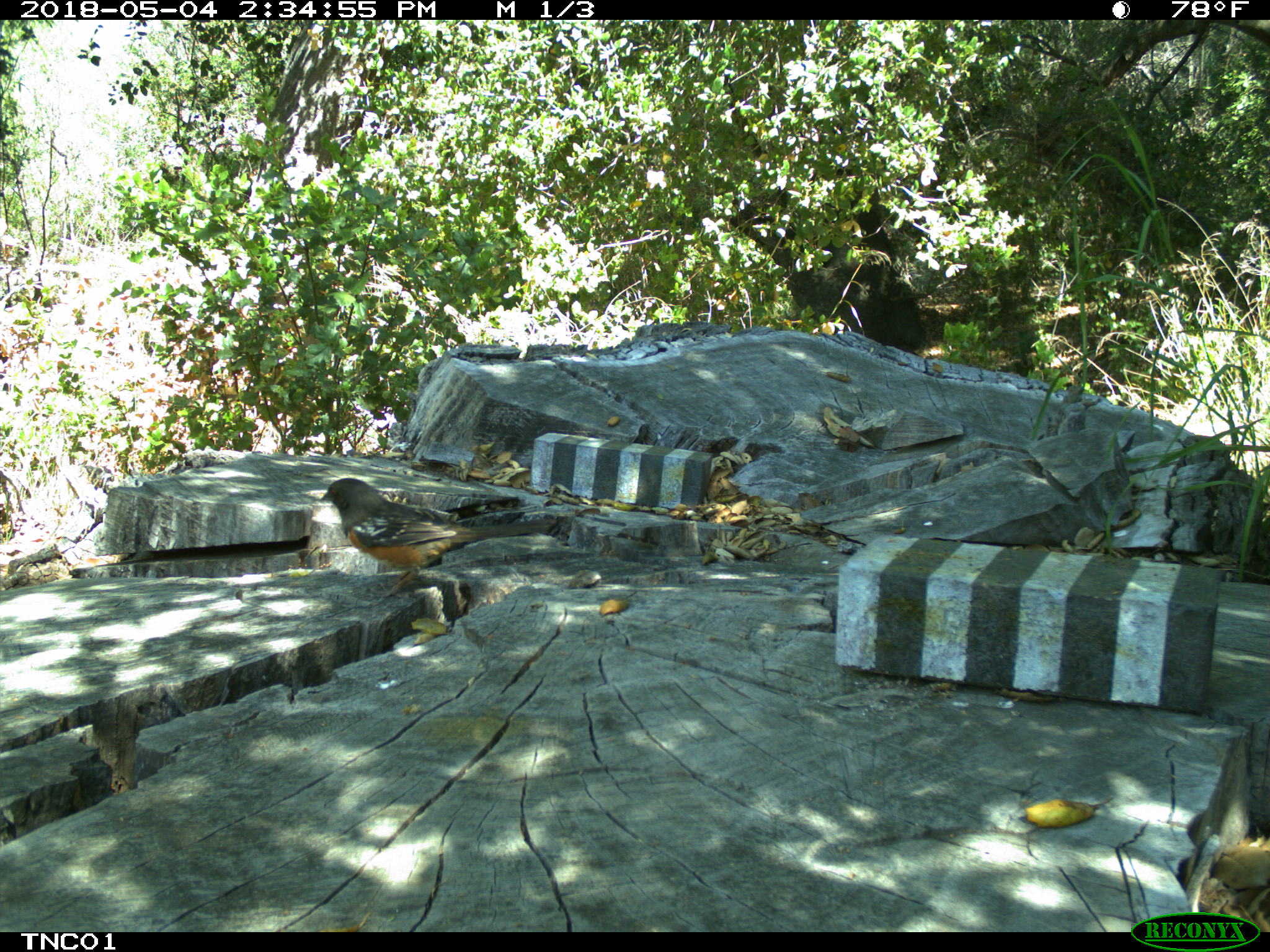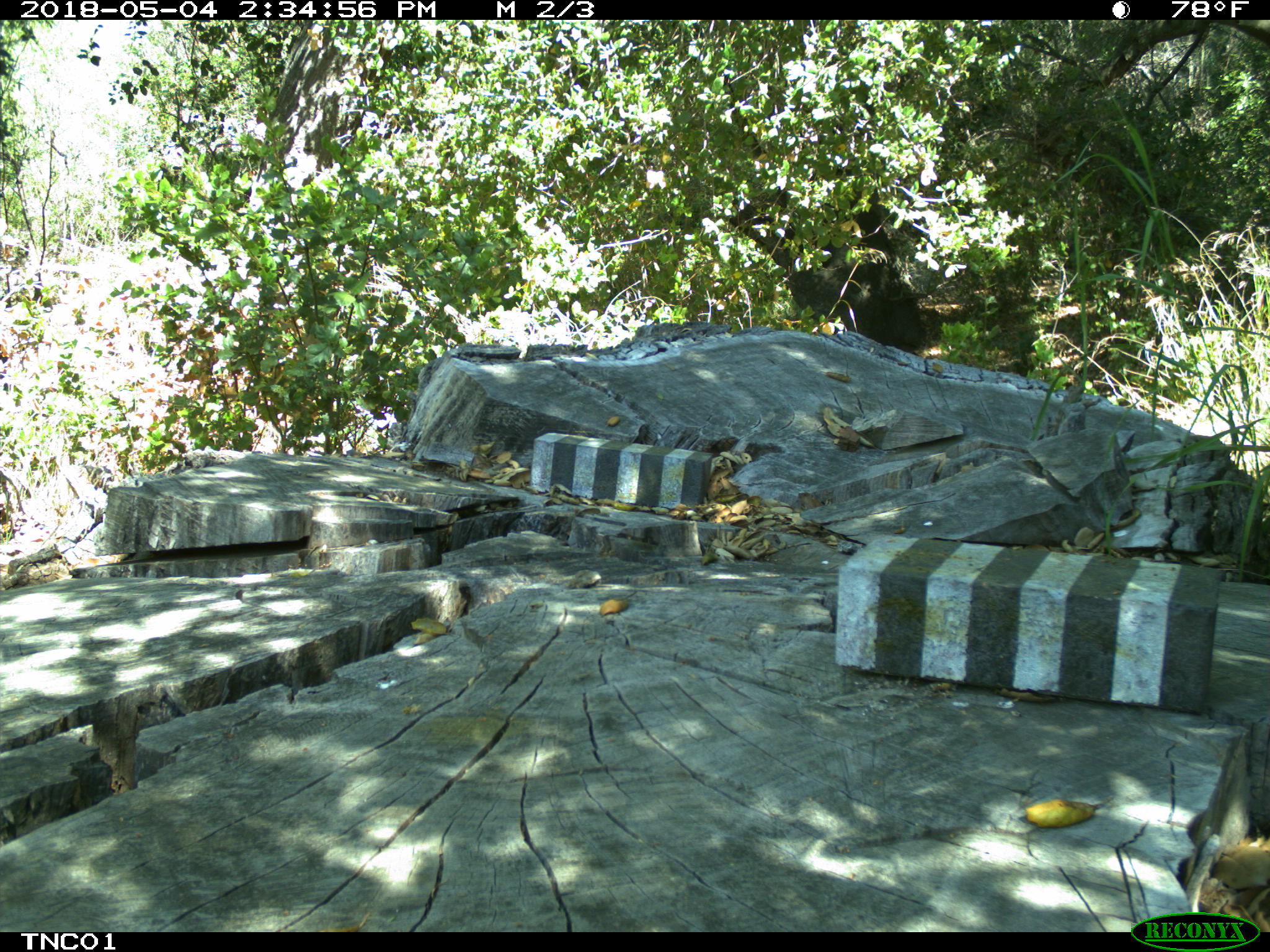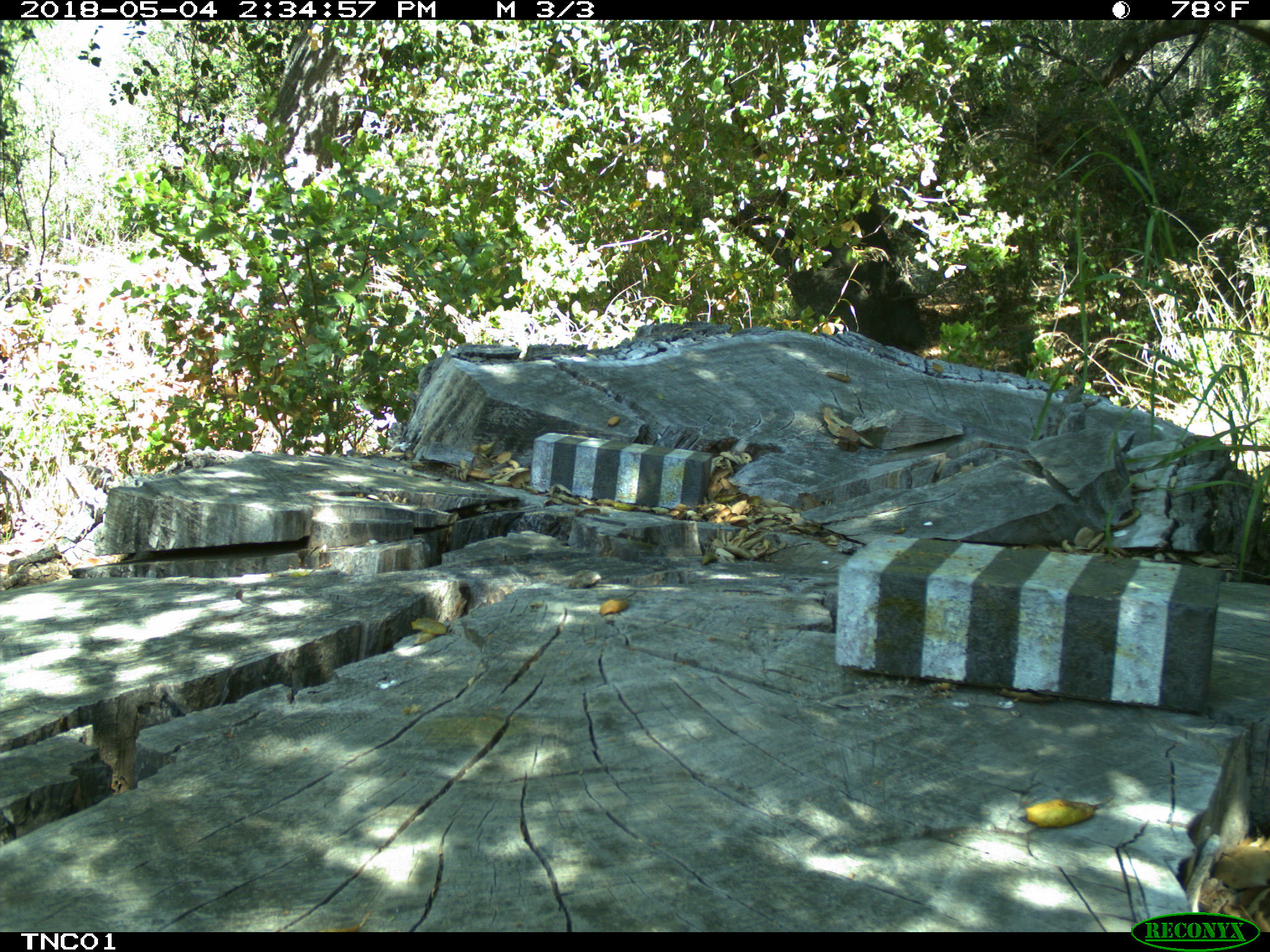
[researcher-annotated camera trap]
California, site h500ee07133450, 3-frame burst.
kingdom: Animalia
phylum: Chordata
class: Aves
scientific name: Aves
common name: bird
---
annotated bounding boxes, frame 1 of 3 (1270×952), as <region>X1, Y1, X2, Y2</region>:
bird: <region>321, 477, 557, 598</region>